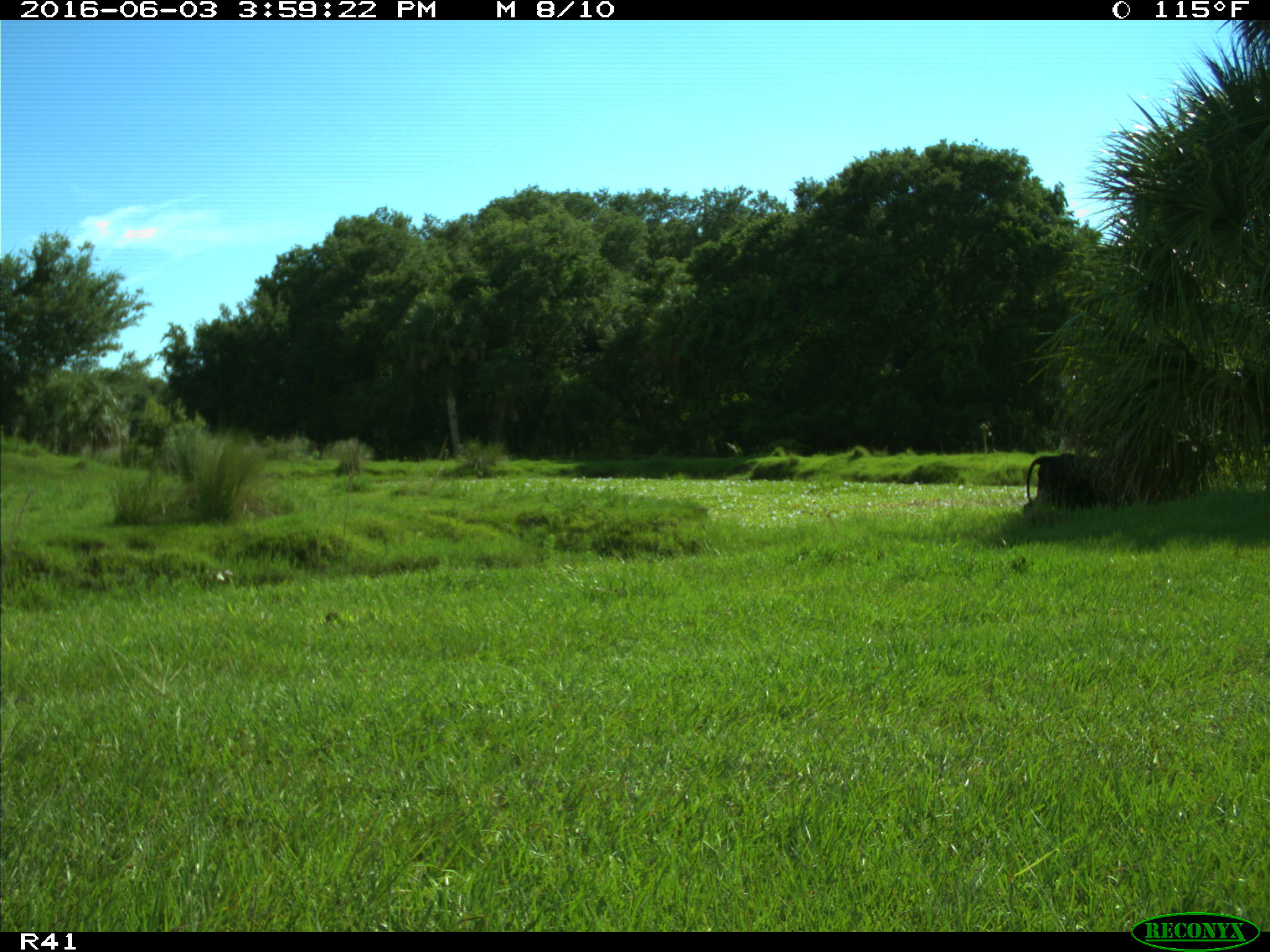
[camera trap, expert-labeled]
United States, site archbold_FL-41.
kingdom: Animalia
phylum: Chordata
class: Mammalia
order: Artiodactyla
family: Bovidae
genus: Bos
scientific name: Bos taurus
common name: domestic cow